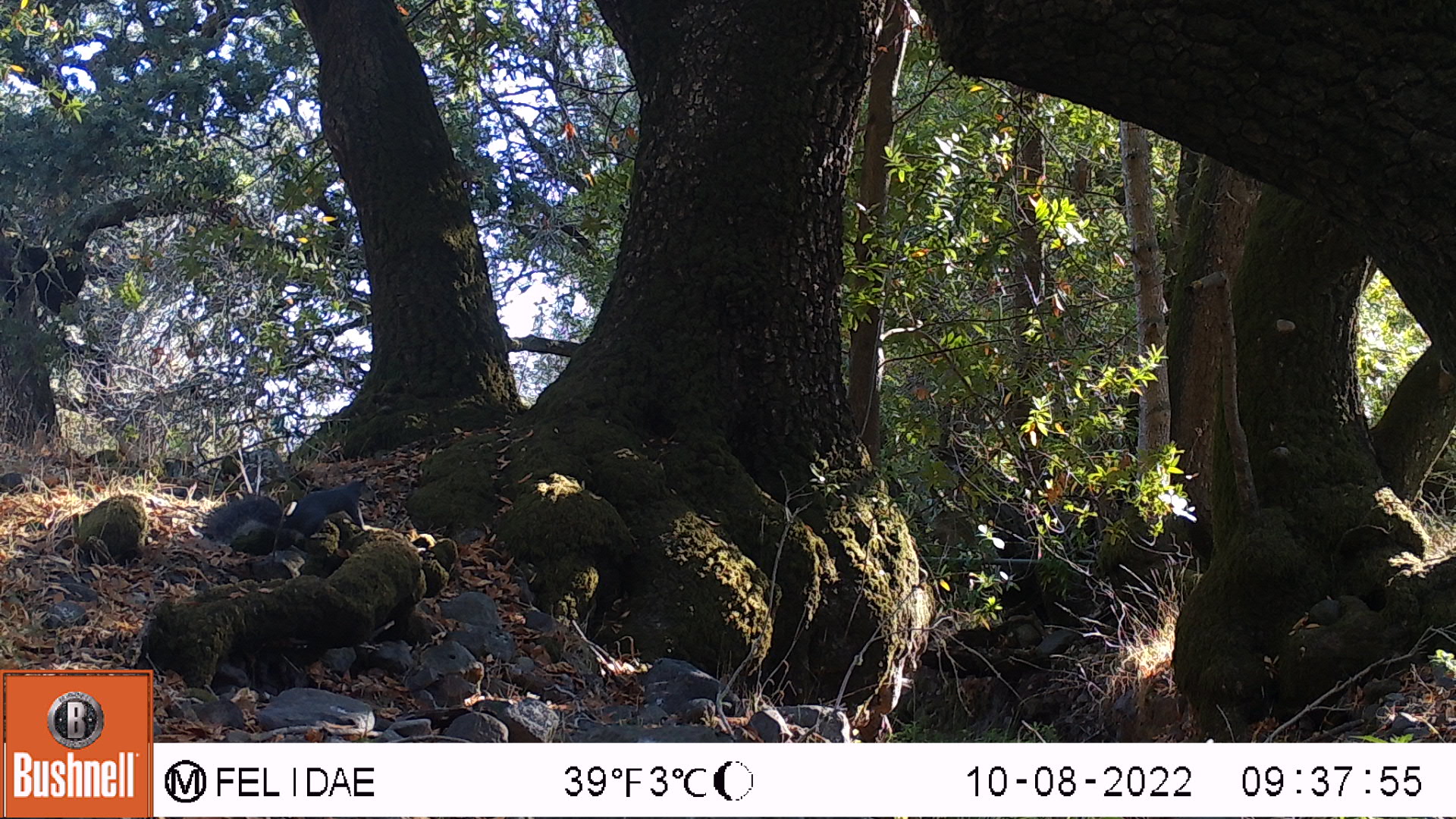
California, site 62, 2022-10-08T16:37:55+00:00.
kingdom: Animalia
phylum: Chordata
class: Mammalia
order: Rodentia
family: Sciuridae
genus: Sciurus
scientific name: Sciurus griseus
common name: western gray squirrel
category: western grey squirrel